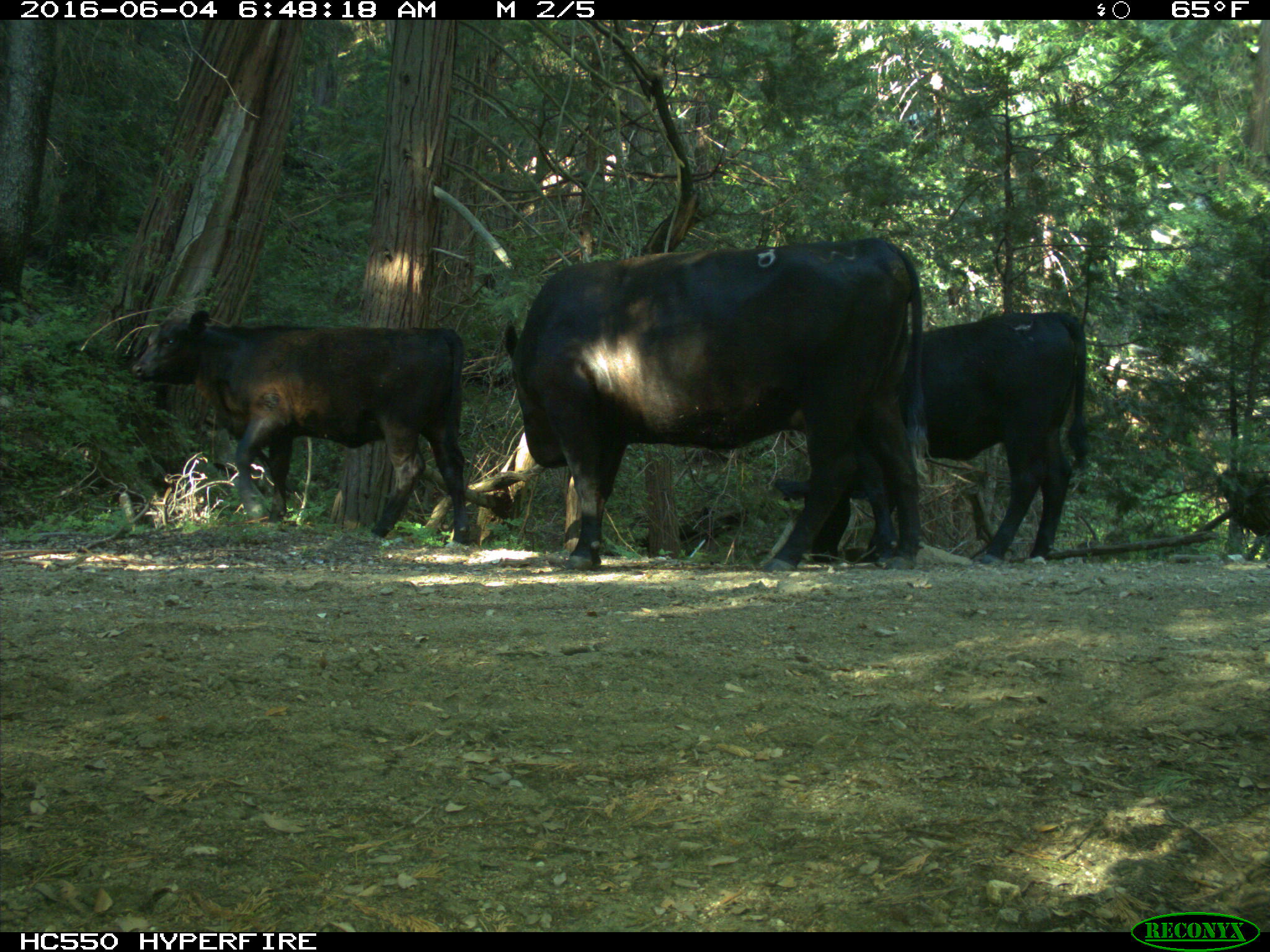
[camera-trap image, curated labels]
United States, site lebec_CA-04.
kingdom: Animalia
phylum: Chordata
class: Mammalia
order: Artiodactyla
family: Bovidae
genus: Bos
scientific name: Bos taurus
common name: domestic cow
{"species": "Bos taurus (domestic cow)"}